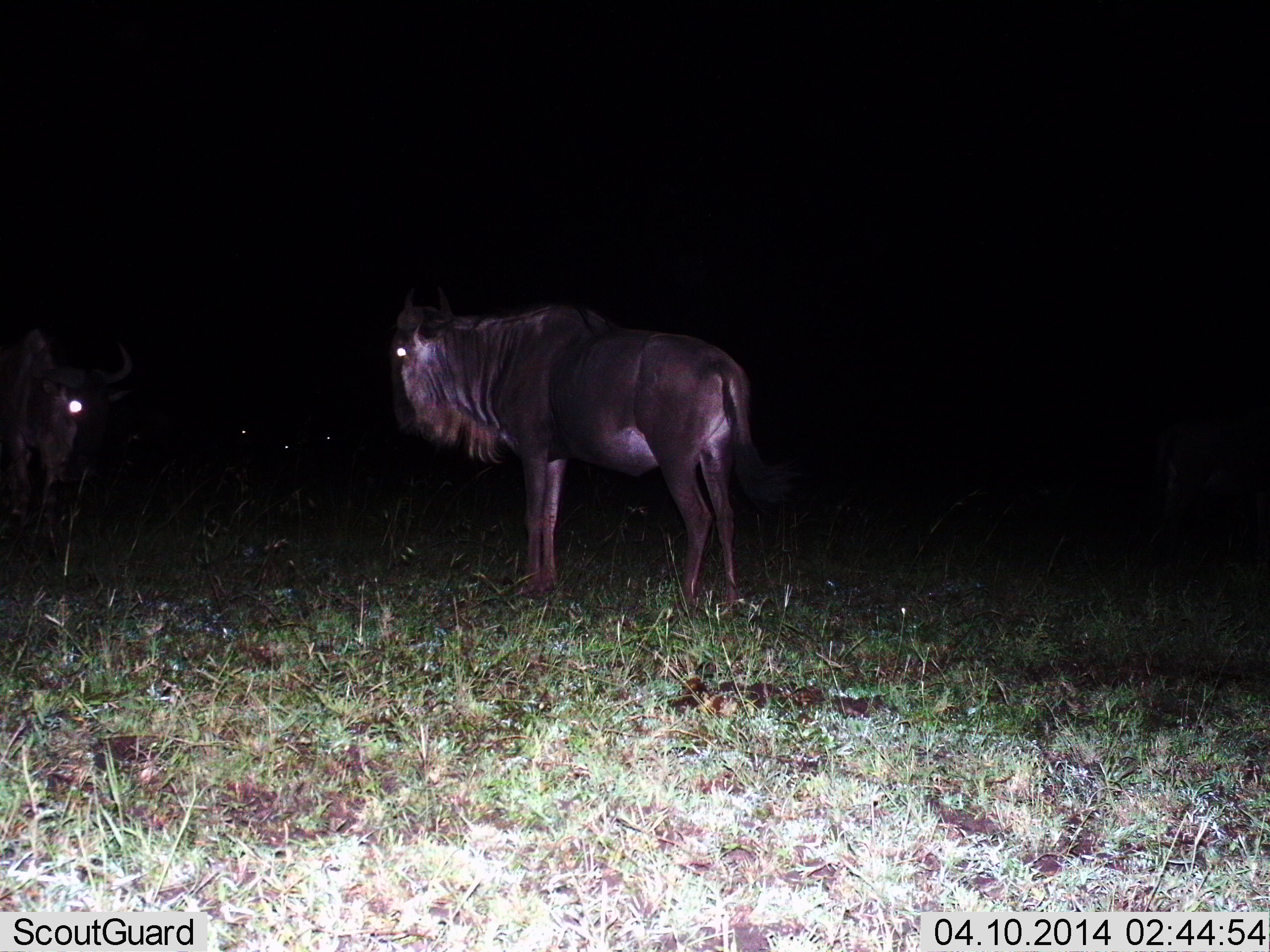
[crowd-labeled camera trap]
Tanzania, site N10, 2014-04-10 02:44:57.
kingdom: Animalia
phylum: Chordata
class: Mammalia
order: Artiodactyla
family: Bovidae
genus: Connochaetes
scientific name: Connochaetes taurinus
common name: blue wildebeest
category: wildebeest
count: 2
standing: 100%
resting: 0%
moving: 0%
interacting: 0%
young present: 0%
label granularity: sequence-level